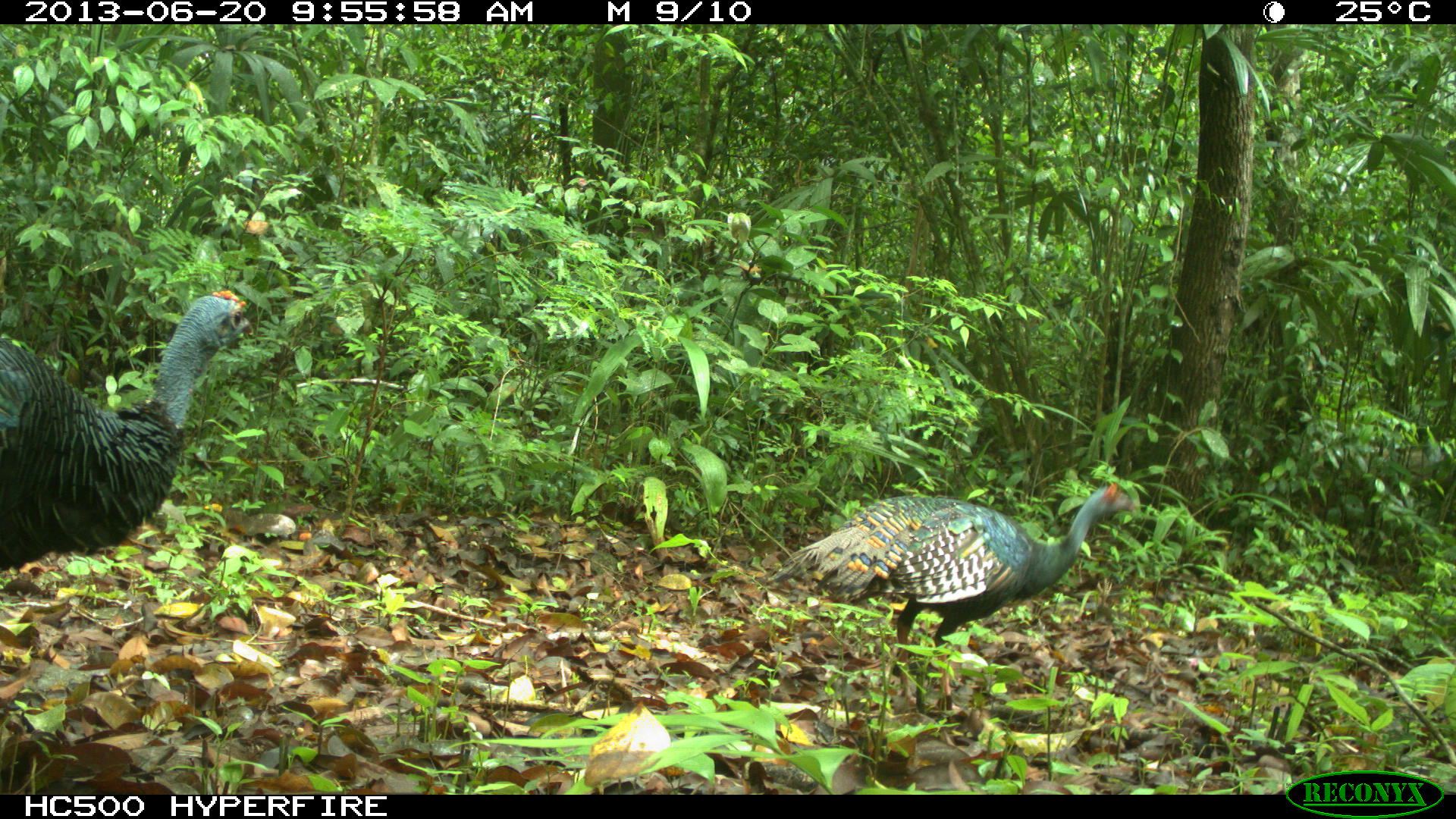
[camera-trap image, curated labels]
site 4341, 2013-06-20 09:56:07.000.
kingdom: Animalia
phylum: Chordata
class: Aves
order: Galliformes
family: Phasianidae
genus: Meleagris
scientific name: Meleagris ocellata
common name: ocellated turkey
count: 2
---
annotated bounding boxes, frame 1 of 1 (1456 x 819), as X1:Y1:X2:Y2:
meleagris ocellata: 753:478:1138:722; 0:289:254:573